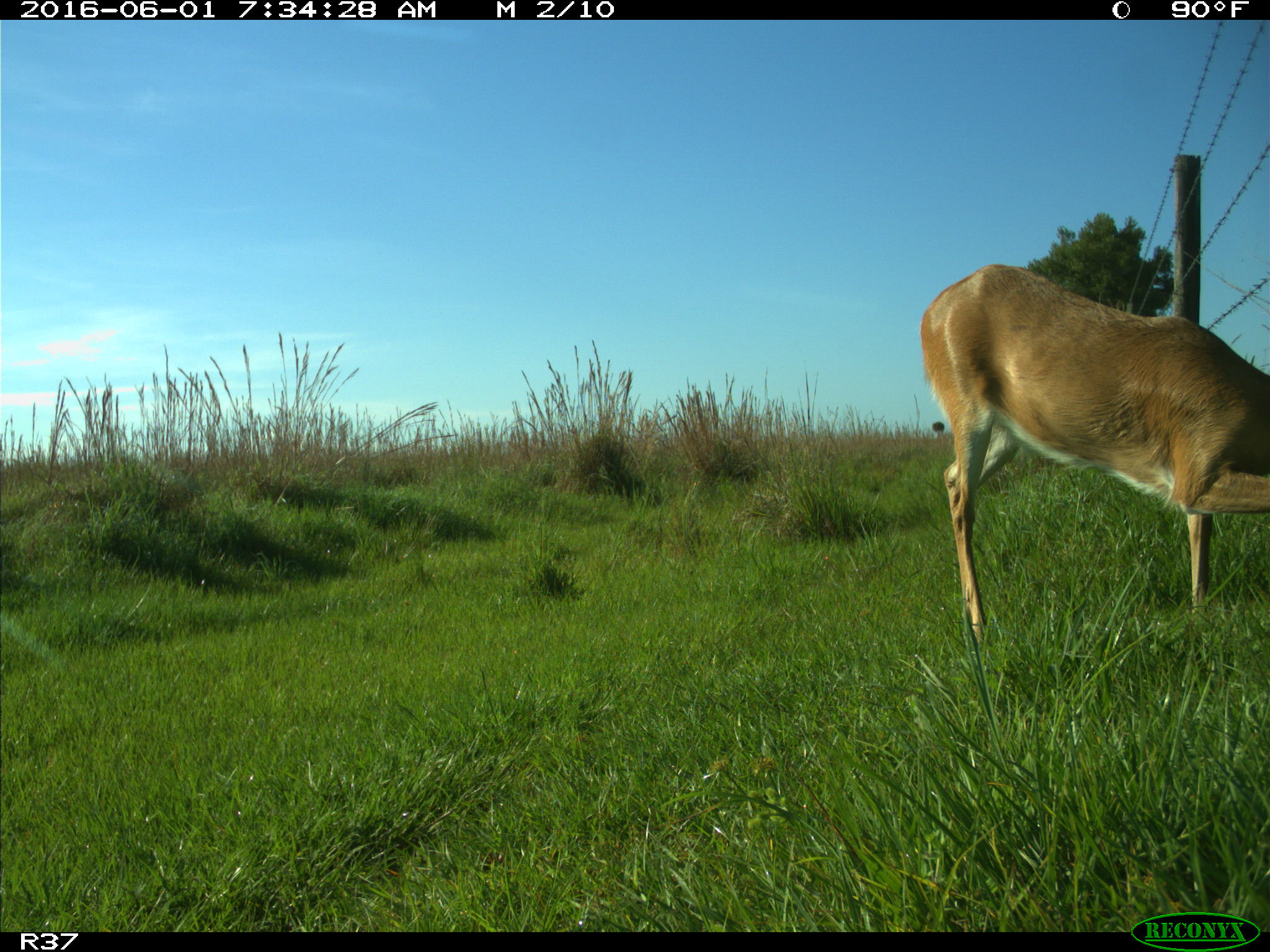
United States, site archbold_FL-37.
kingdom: Animalia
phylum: Chordata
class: Mammalia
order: Artiodactyla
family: Cervidae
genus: Odocoileus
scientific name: Odocoileus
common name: deer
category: unidentified deer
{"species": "unidentified deer (deer) (Odocoileus)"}